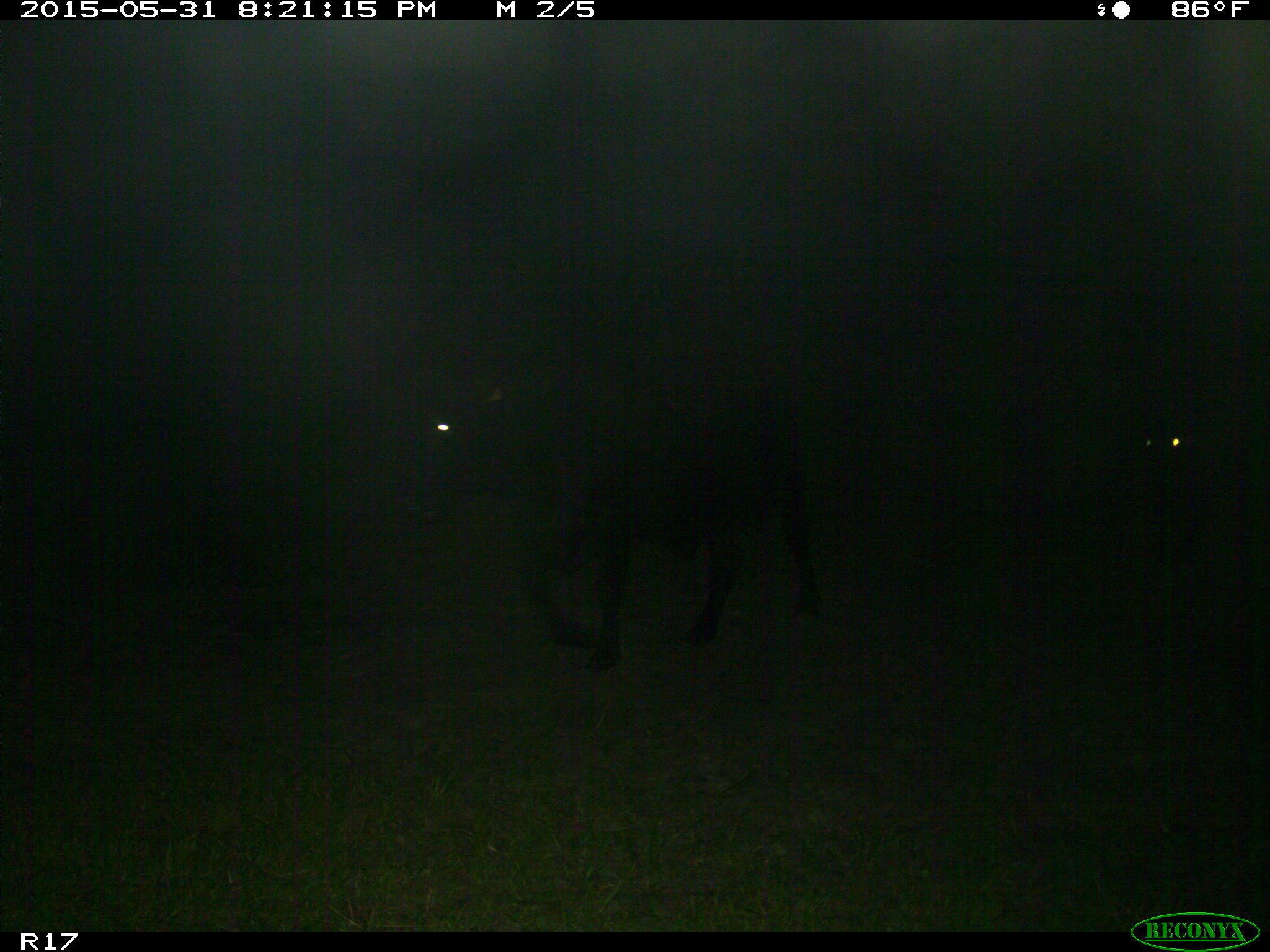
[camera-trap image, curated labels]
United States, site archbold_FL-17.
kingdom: Animalia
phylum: Chordata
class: Mammalia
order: Artiodactyla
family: Bovidae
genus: Bos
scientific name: Bos taurus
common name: domestic cow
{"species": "Bos taurus (domestic cow)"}